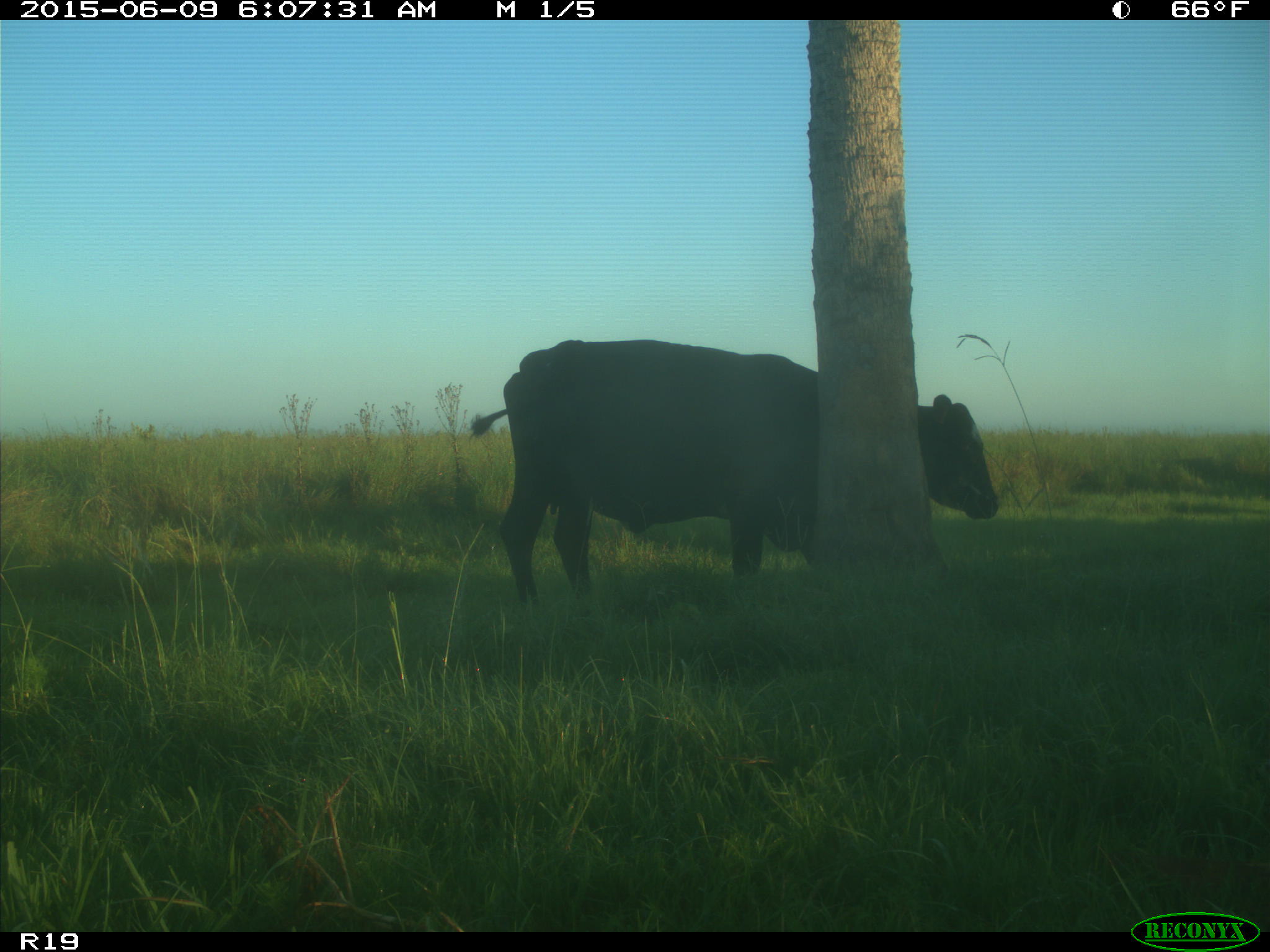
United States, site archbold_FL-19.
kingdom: Animalia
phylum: Chordata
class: Mammalia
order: Artiodactyla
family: Bovidae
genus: Bos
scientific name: Bos taurus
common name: domestic cow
Bos taurus (domestic cow).